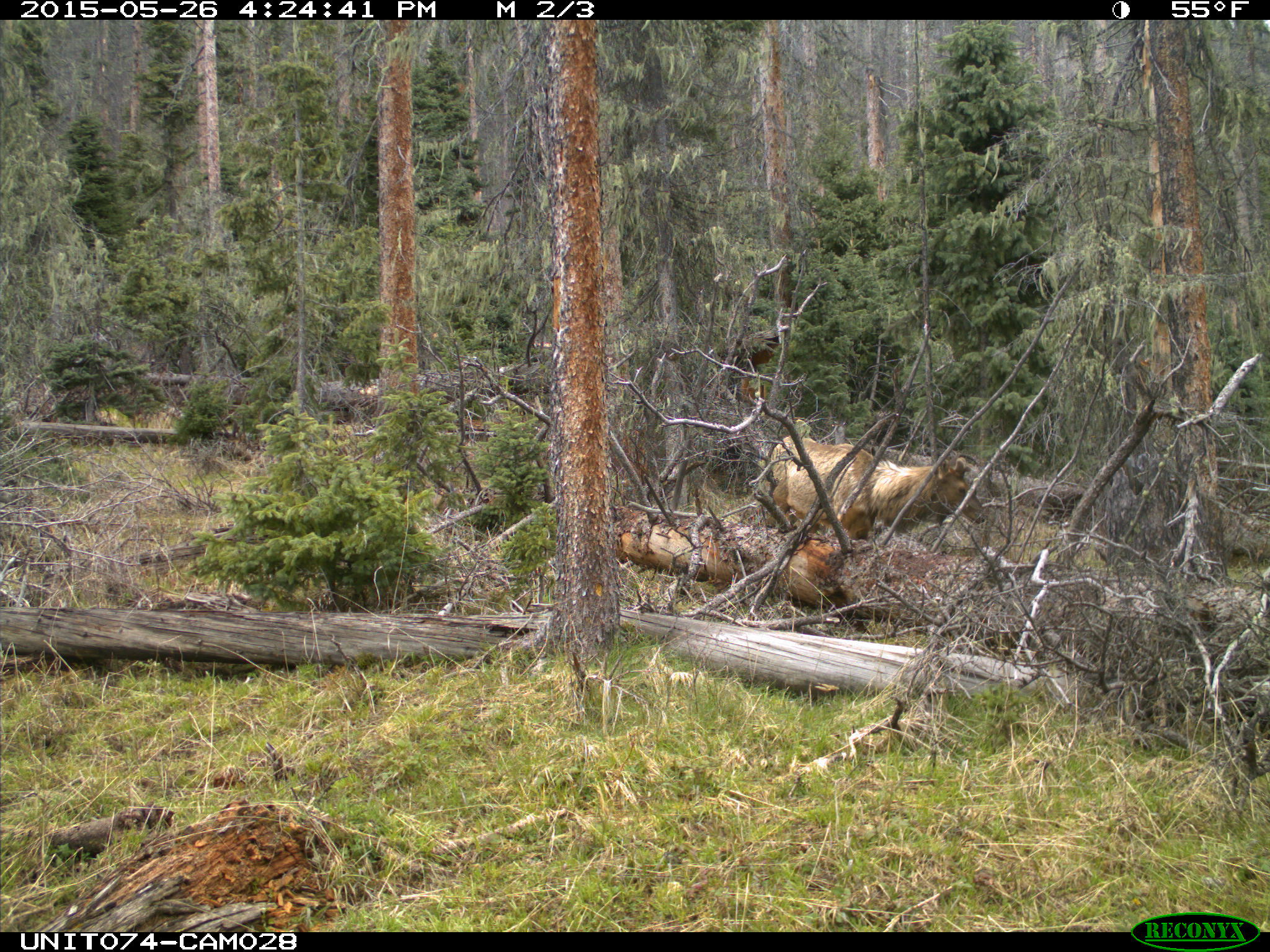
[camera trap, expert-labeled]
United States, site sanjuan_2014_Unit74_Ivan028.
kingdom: Animalia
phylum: Chordata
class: Mammalia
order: Artiodactyla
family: Cervidae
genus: Cervus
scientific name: Cervus elaphus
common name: red deer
Cervus elaphus (red deer).